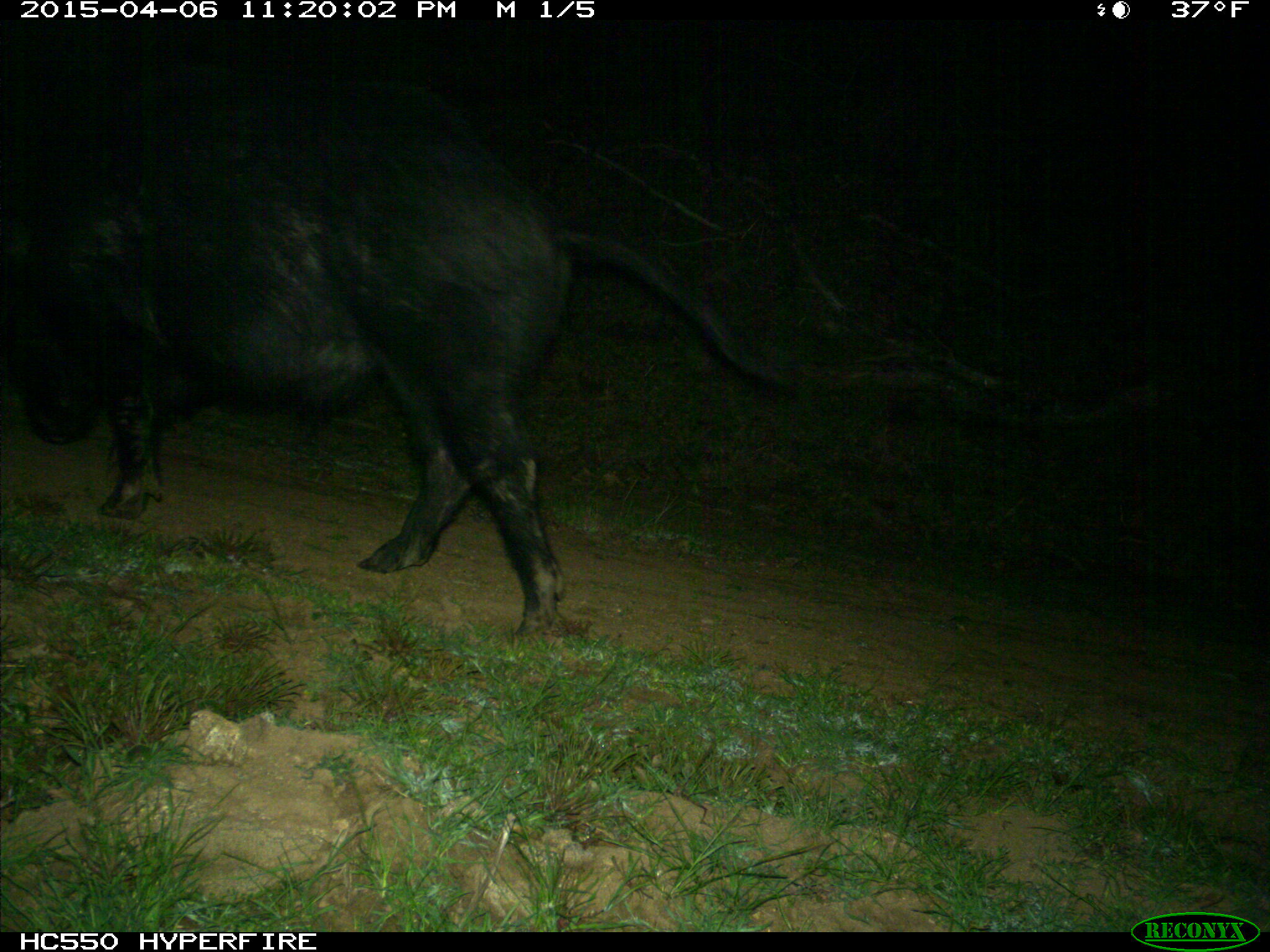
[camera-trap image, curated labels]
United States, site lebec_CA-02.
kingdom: Animalia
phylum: Chordata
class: Mammalia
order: Artiodactyla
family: Suidae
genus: Sus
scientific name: Sus scrofa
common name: wild boar